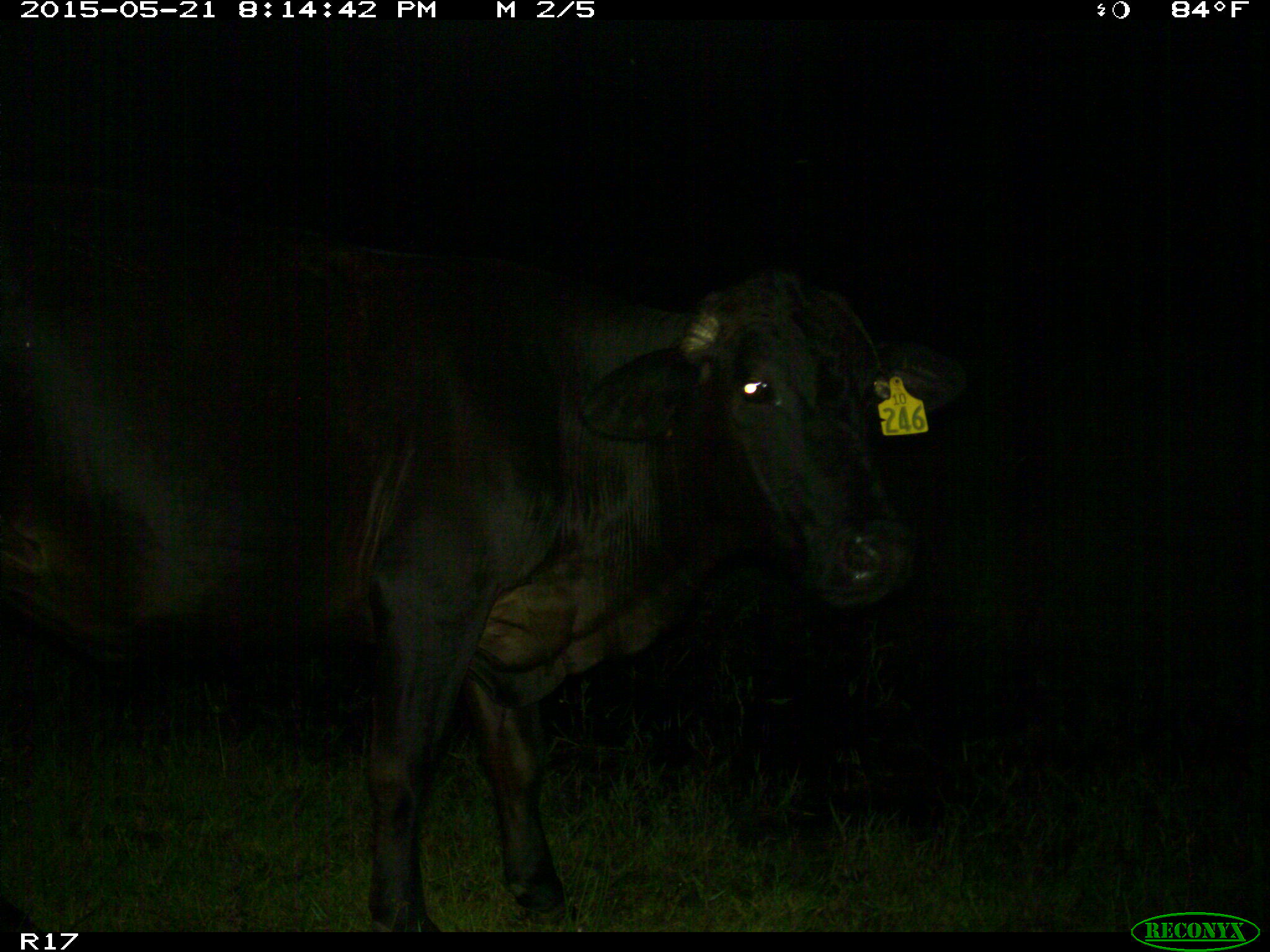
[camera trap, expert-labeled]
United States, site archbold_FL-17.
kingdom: Animalia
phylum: Chordata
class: Mammalia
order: Artiodactyla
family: Bovidae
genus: Bos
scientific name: Bos taurus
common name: domestic cow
Bos taurus (domestic cow).